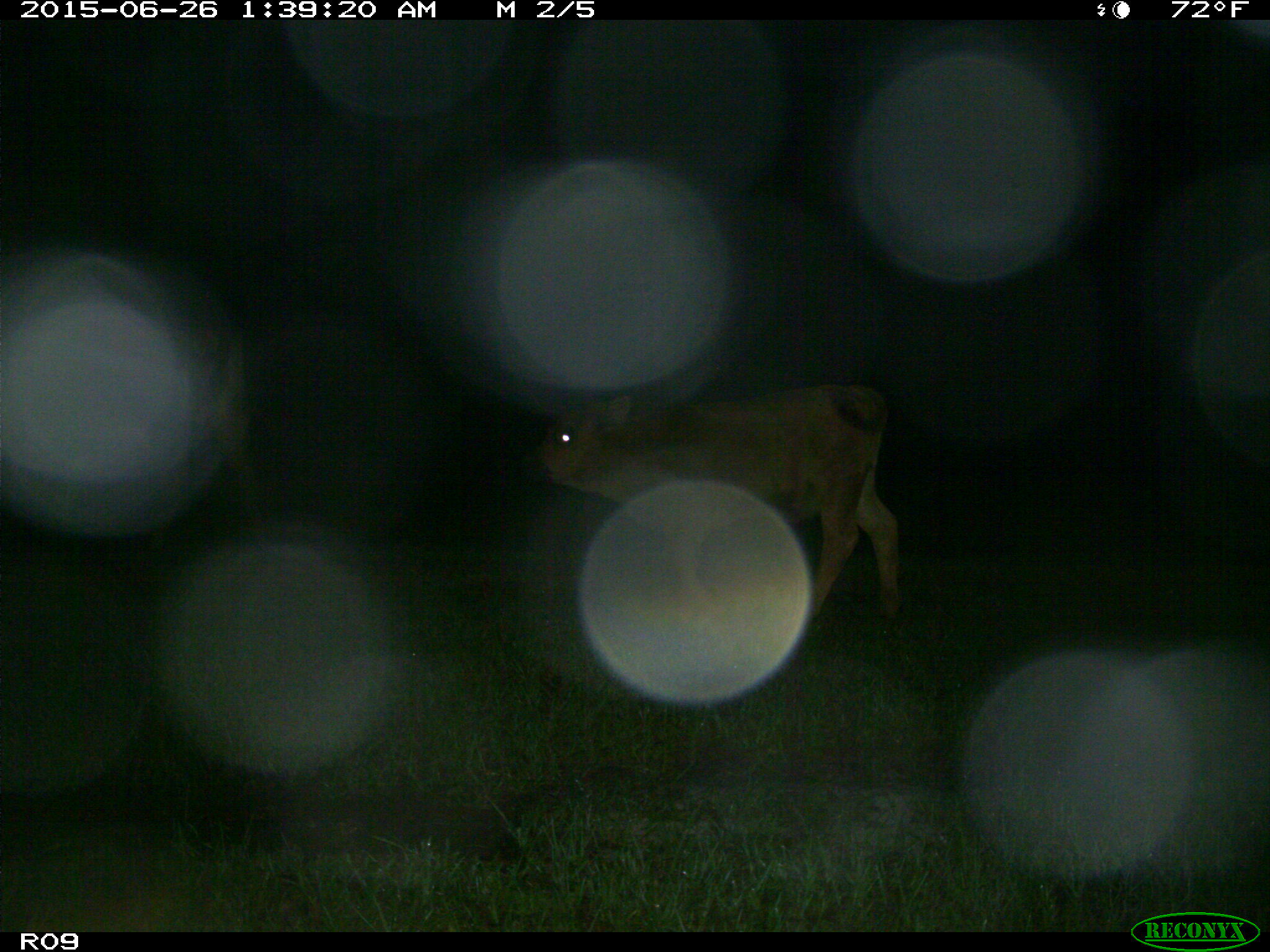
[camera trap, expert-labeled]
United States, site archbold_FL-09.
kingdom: Animalia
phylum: Chordata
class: Mammalia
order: Artiodactyla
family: Bovidae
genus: Bos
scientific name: Bos taurus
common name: domestic cow